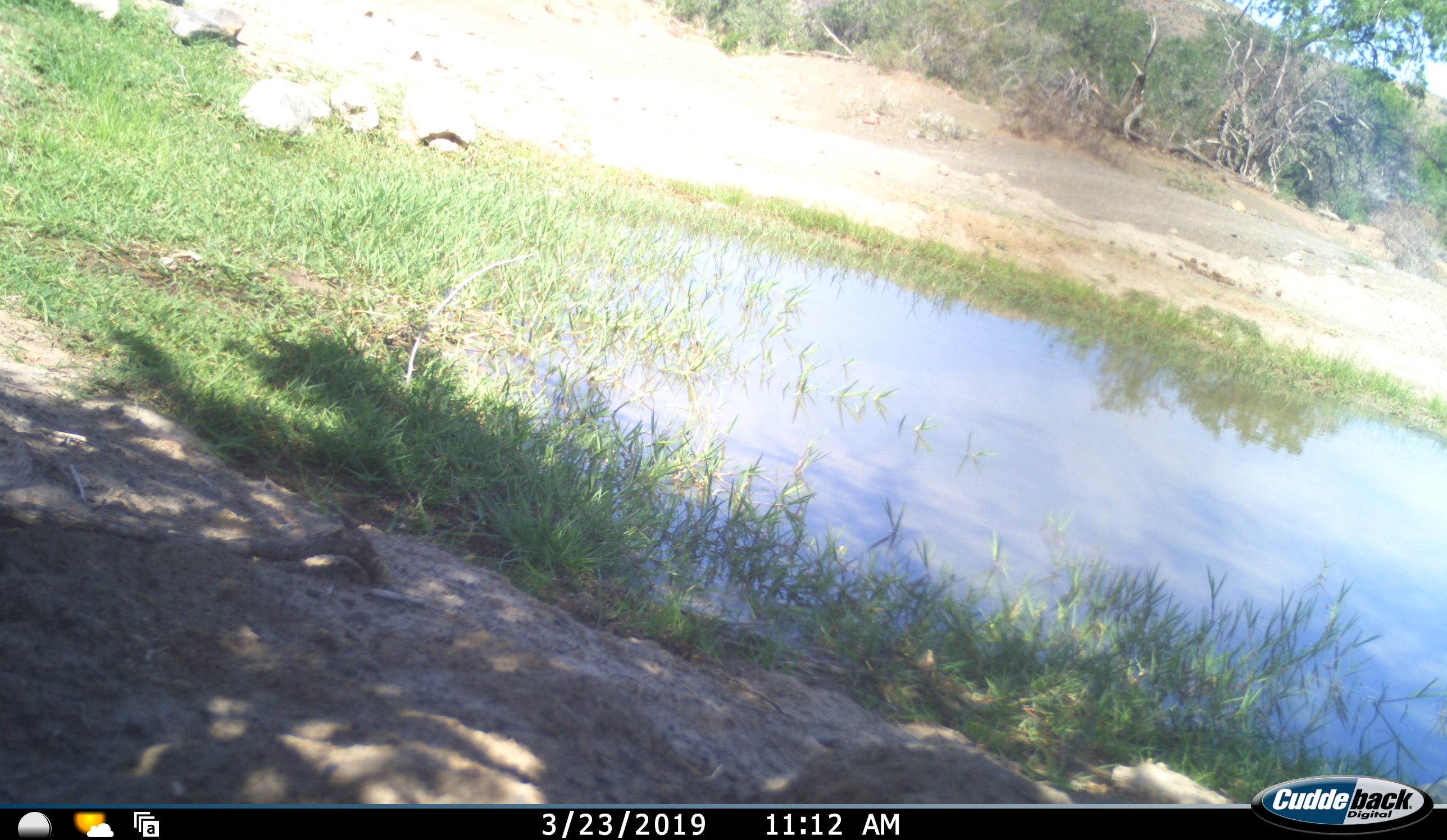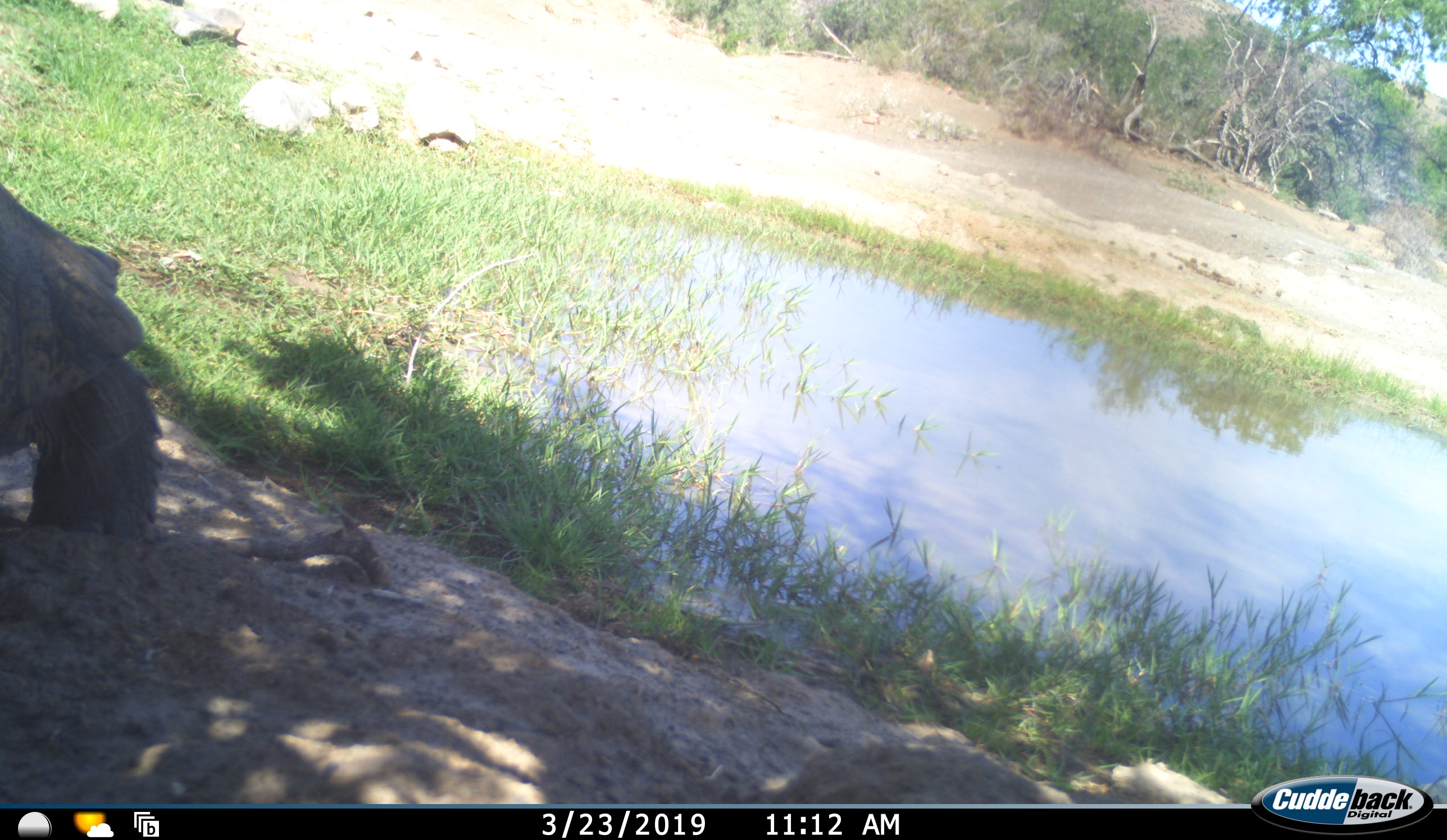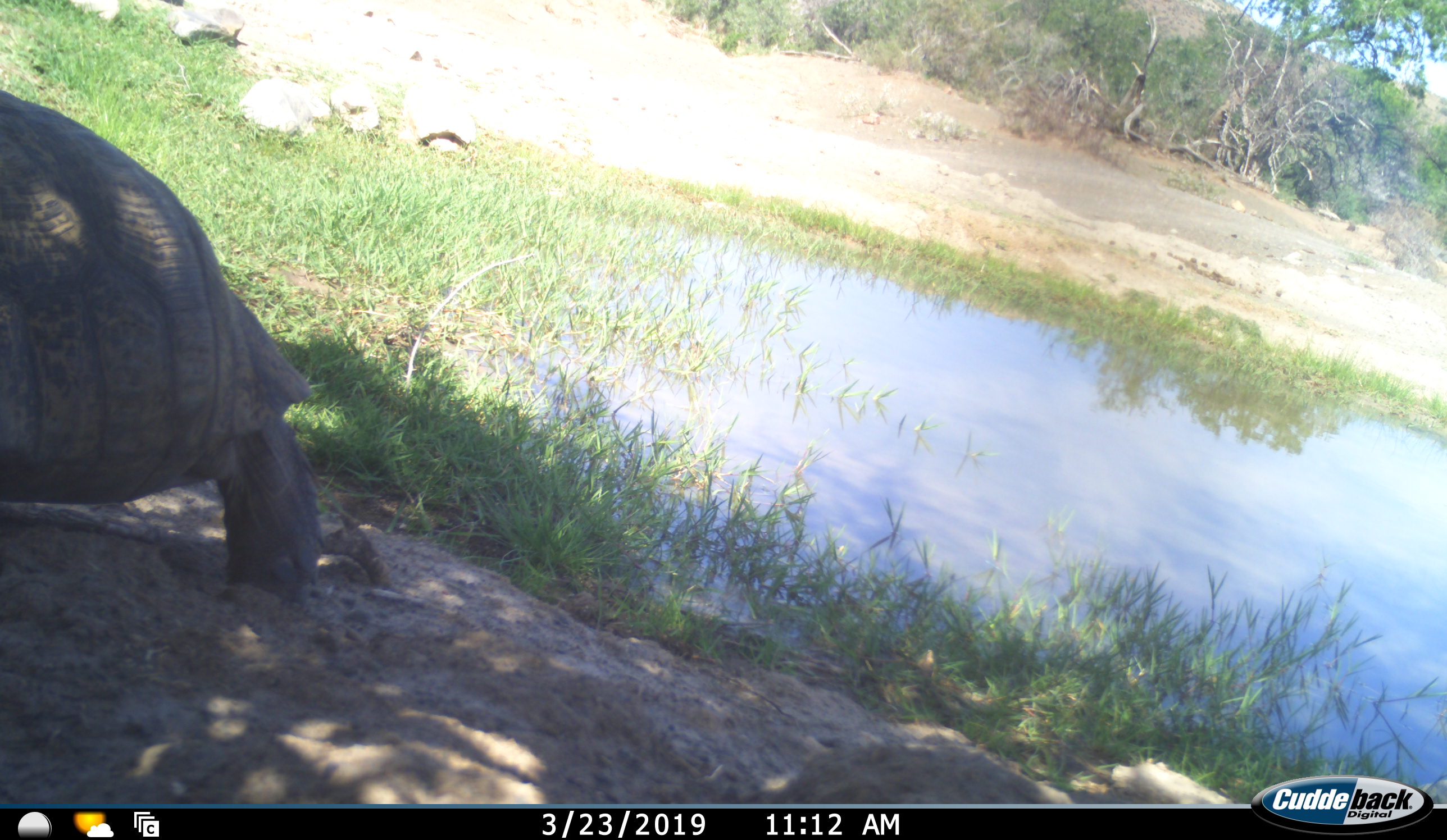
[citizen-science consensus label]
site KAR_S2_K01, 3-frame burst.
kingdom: Animalia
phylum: Chordata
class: Reptilia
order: Testudines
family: Testudinidae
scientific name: Testudinidae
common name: tortoise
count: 1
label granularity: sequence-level